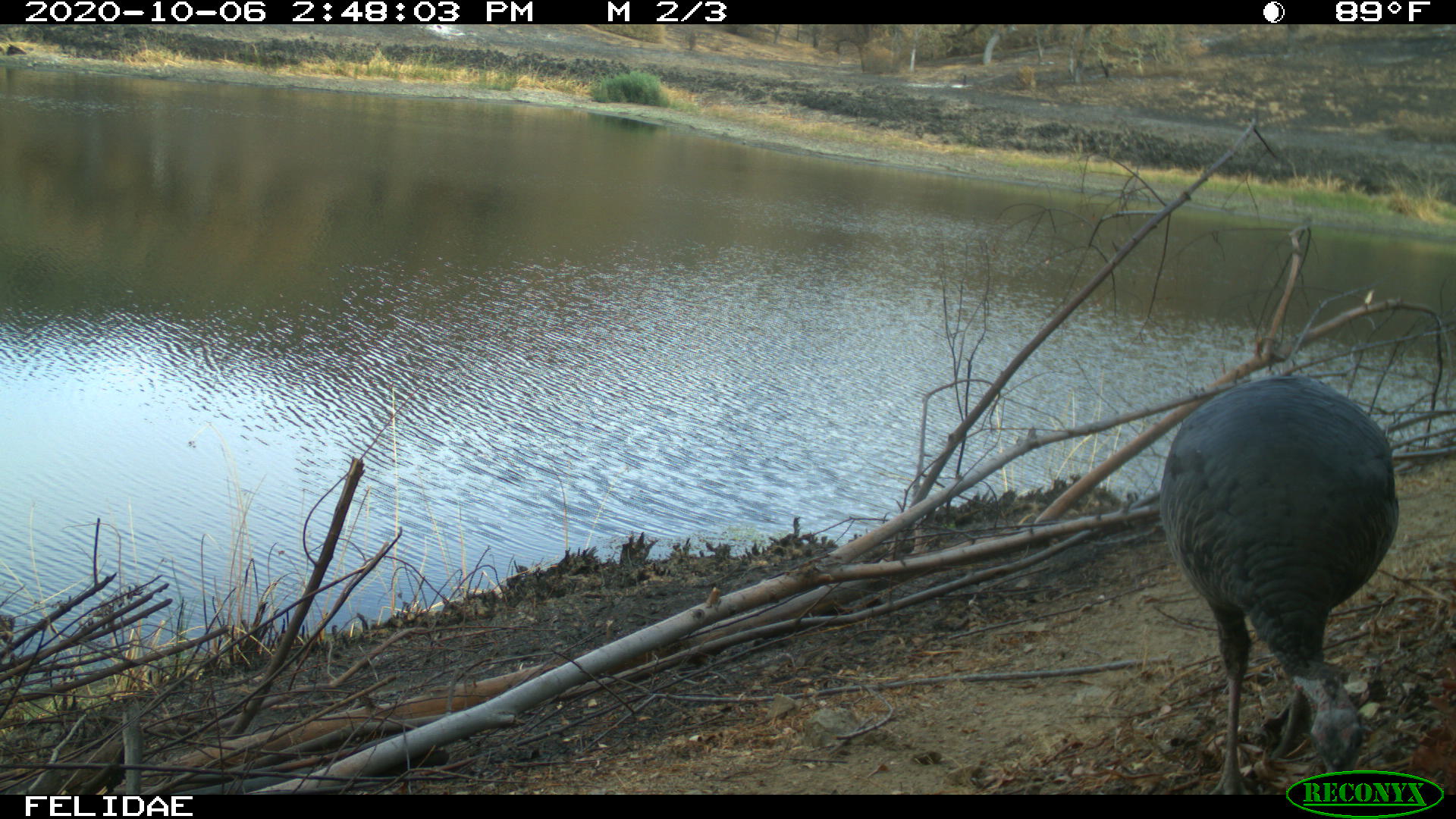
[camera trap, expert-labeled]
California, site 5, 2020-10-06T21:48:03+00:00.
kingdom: Animalia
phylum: Chordata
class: Aves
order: Galliformes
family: Phasianidae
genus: Meleagris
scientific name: Meleagris gallopavo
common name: turkey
Turkey (Meleagris gallopavo).